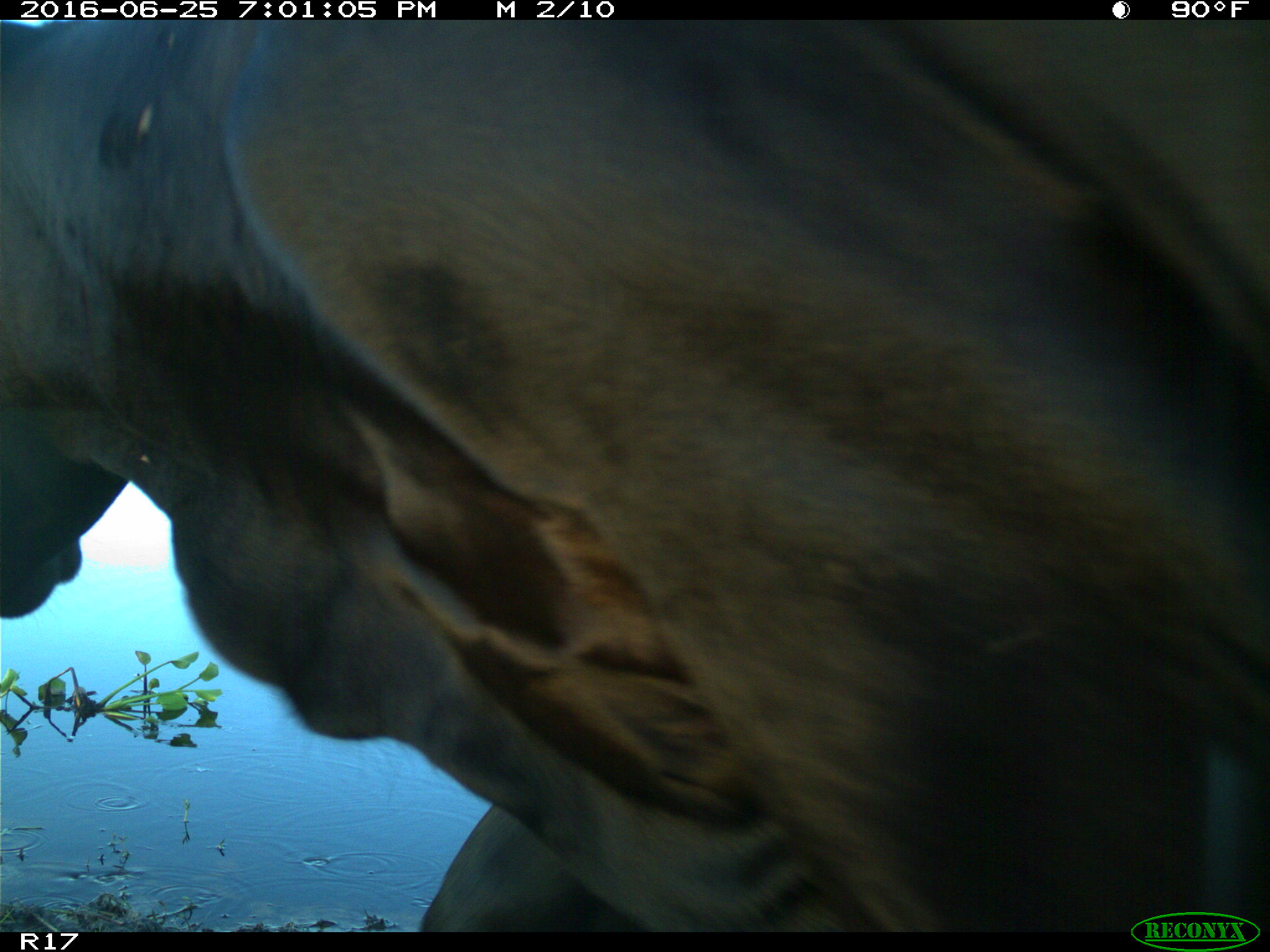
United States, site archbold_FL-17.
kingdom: Animalia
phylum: Chordata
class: Mammalia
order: Artiodactyla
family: Bovidae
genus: Bos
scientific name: Bos taurus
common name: domestic cow